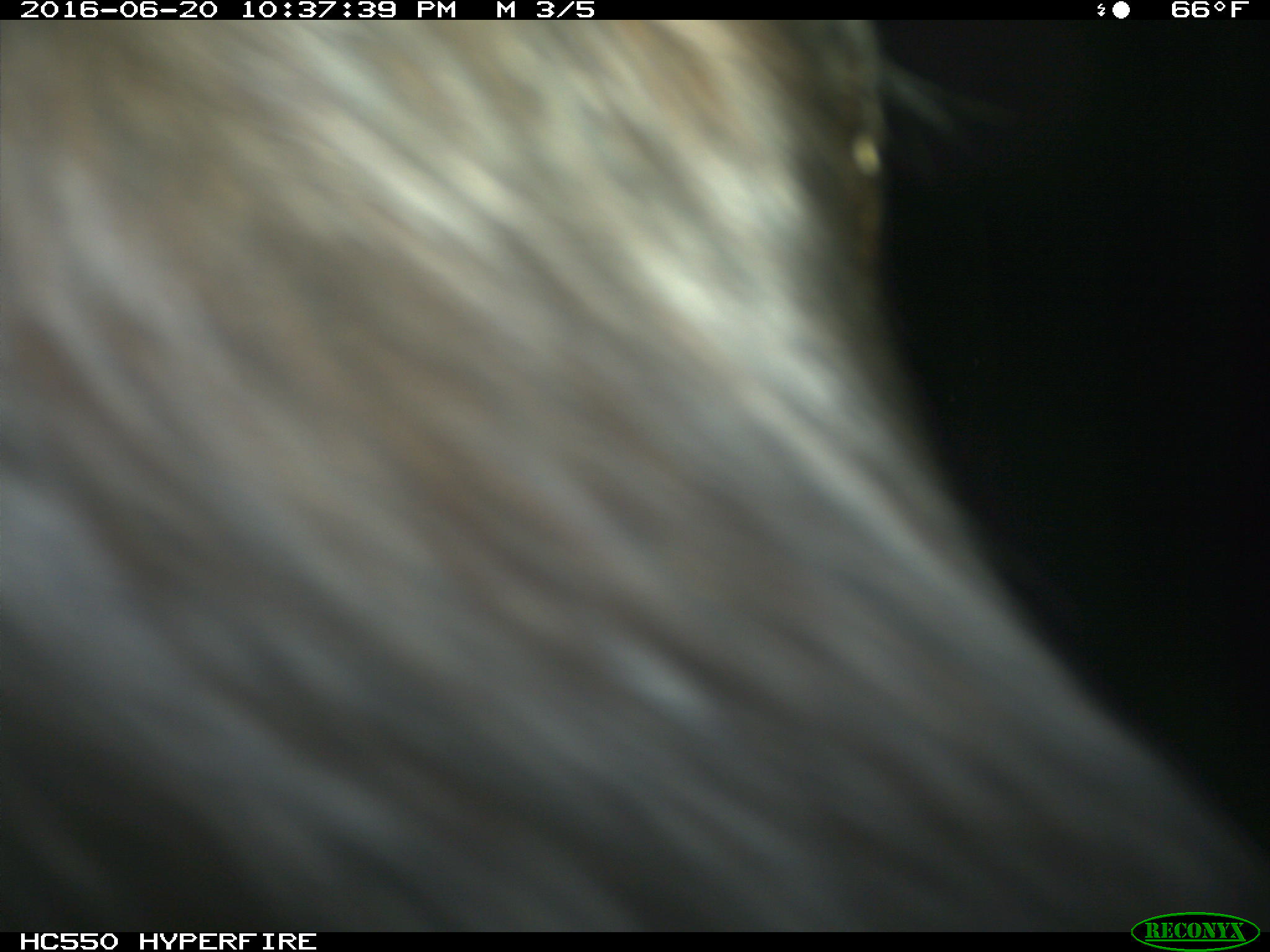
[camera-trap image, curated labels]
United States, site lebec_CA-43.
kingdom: Animalia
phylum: Chordata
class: Mammalia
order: Artiodactyla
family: Bovidae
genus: Bos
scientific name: Bos taurus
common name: domestic cow